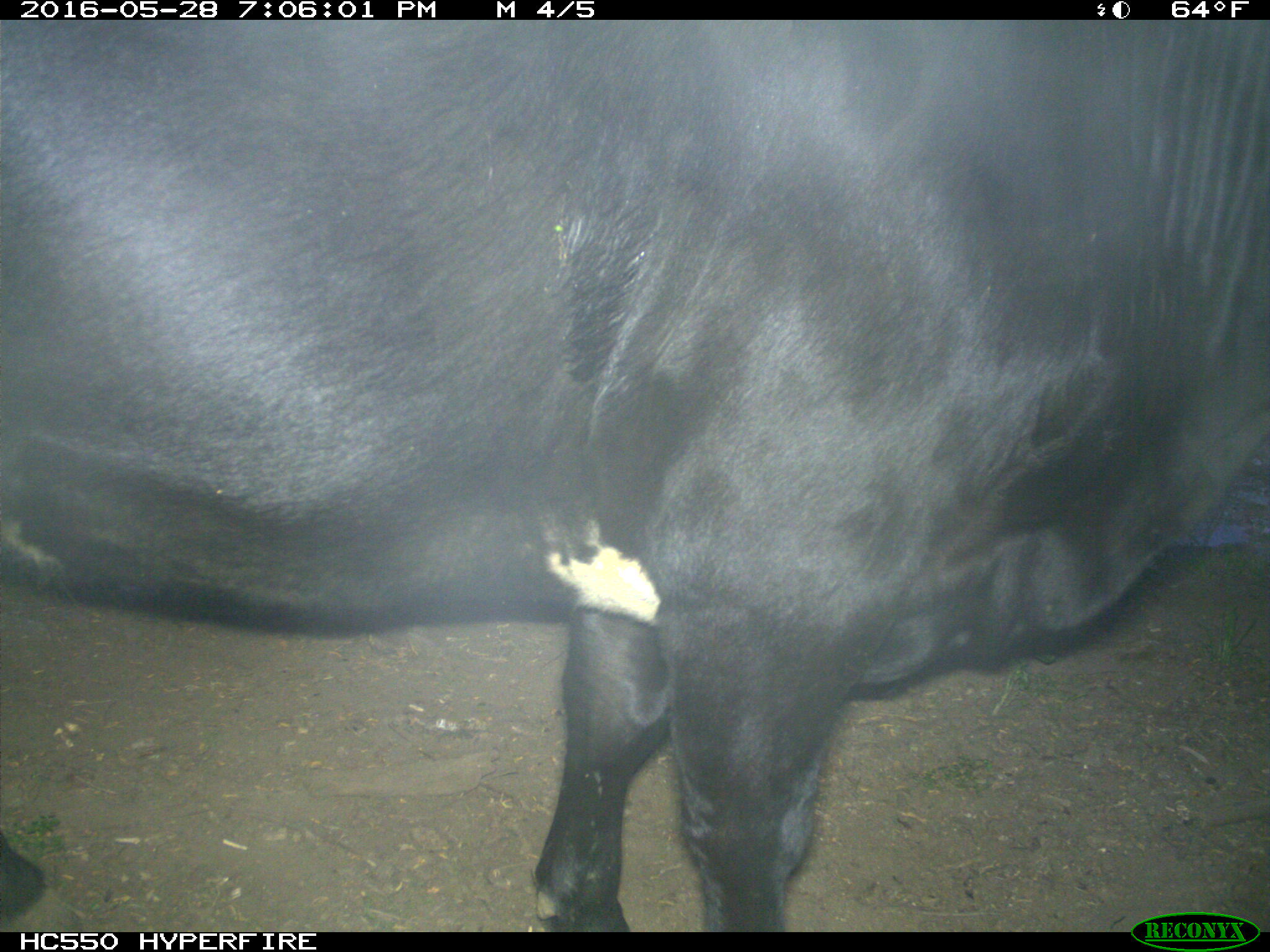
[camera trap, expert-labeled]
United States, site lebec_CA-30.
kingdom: Animalia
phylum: Chordata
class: Mammalia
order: Artiodactyla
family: Bovidae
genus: Bos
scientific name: Bos taurus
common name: domestic cow